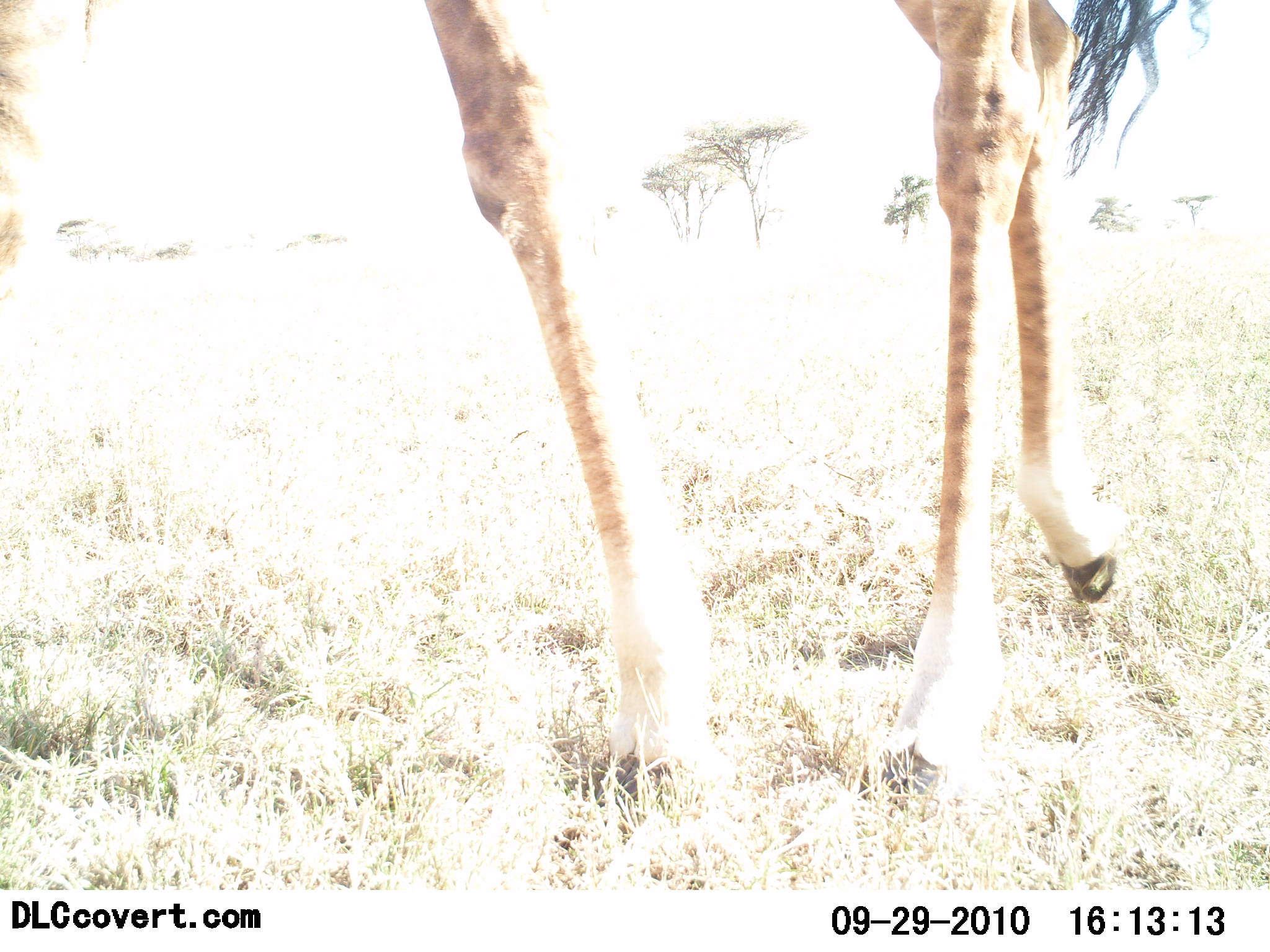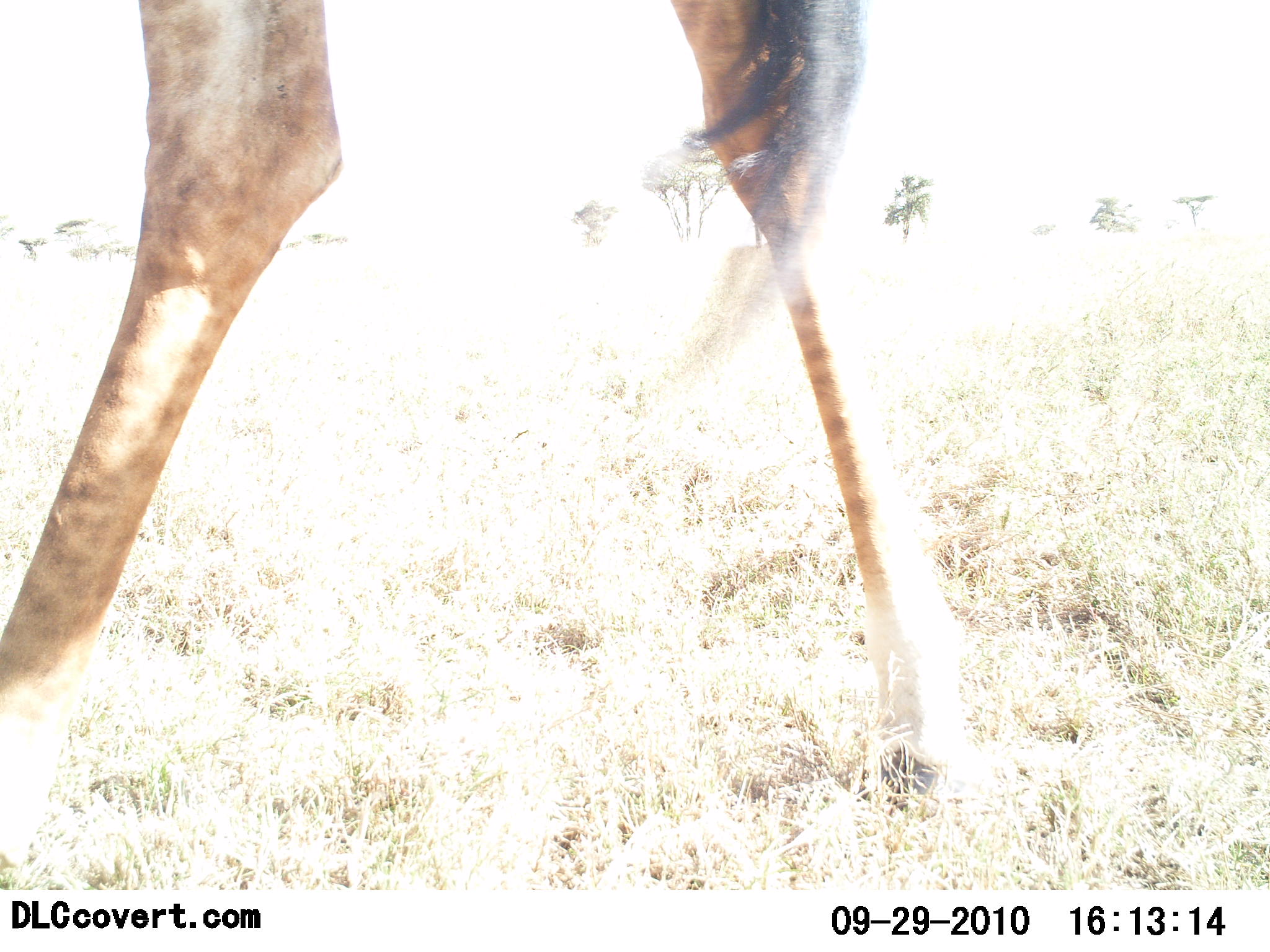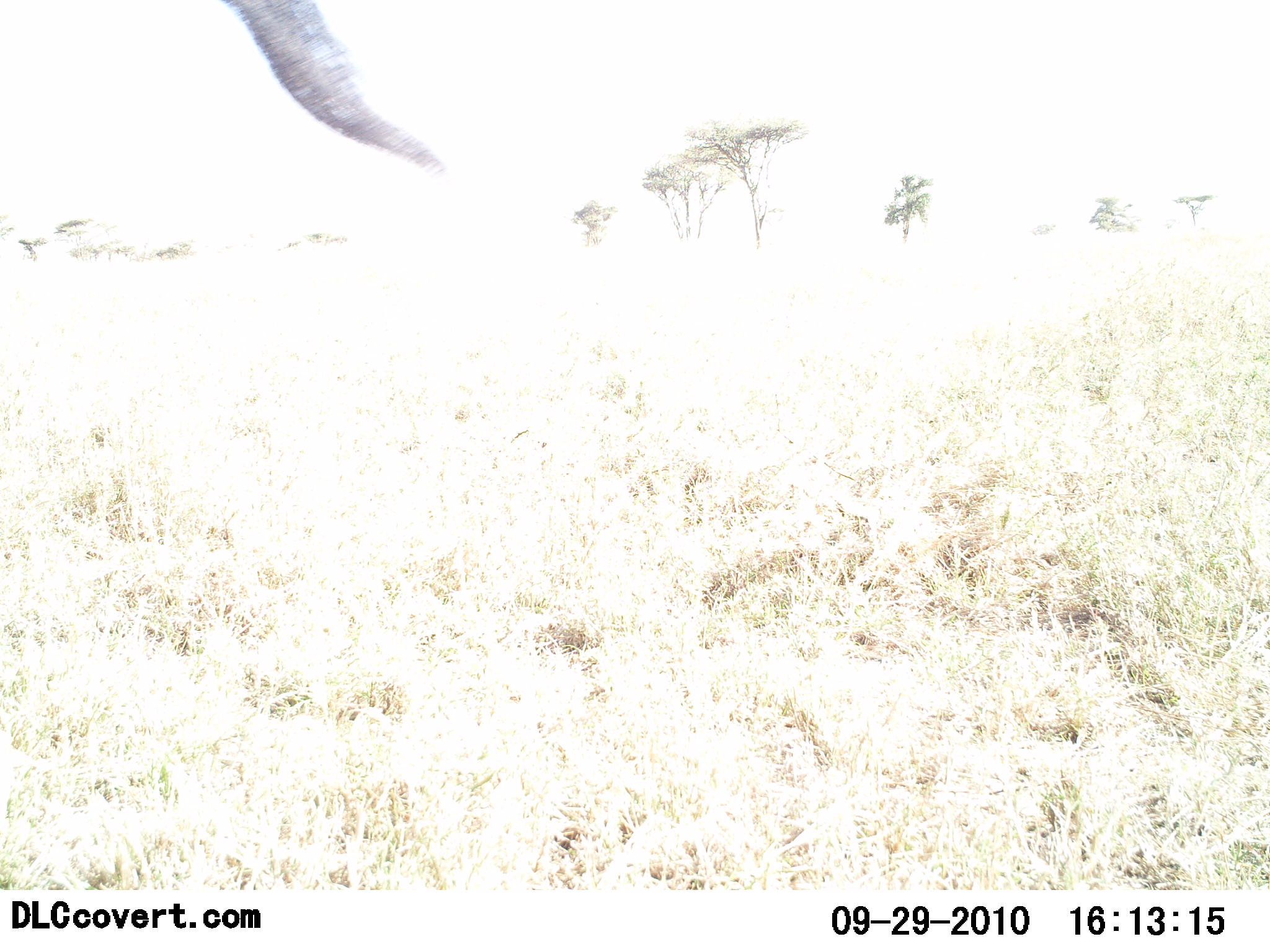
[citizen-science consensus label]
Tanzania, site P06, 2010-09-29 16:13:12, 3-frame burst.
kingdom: Animalia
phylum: Chordata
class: Mammalia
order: Artiodactyla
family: Giraffidae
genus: Giraffa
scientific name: Giraffa camelopardalis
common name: giraffe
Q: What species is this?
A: Giraffe (Giraffa camelopardalis).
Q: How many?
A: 1.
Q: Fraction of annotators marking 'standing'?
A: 6%.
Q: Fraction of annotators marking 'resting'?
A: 6%.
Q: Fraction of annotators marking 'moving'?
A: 94%.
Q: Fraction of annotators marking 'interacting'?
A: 0%.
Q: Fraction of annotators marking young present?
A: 0%.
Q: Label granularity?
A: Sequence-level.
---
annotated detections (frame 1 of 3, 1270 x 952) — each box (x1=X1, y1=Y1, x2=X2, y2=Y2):
animal: (x1=419, y1=0, x2=1216, y2=838)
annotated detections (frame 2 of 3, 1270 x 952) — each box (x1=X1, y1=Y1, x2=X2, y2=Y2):
animal: (x1=0, y1=0, x2=998, y2=871)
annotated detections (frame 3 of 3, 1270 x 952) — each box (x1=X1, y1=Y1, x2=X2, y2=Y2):
animal: (x1=216, y1=0, x2=455, y2=184)